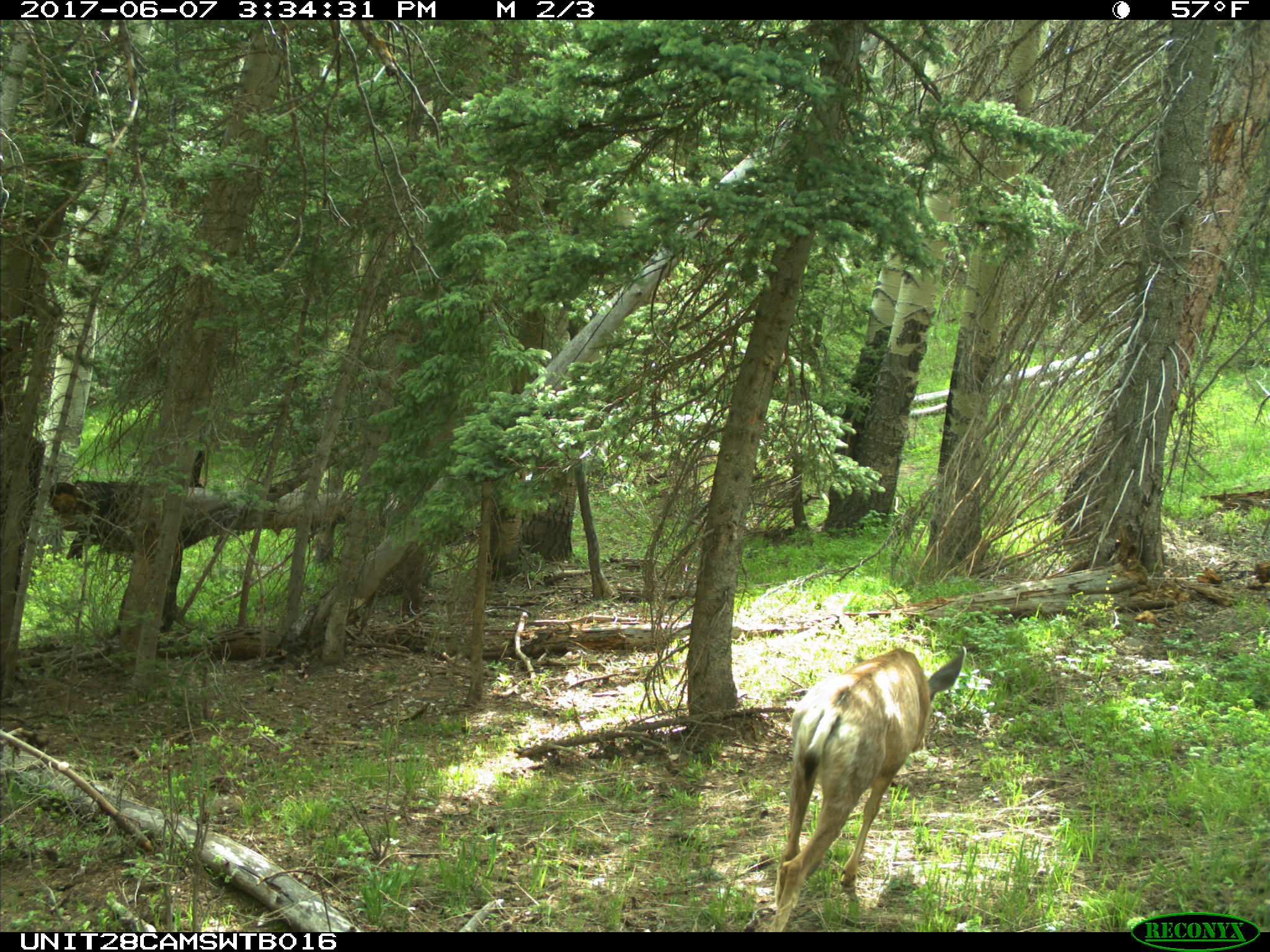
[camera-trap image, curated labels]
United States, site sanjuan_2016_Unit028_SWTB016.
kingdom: Animalia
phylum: Chordata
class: Mammalia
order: Artiodactyla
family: Cervidae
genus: Odocoileus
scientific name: Odocoileus hemionus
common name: mule deer